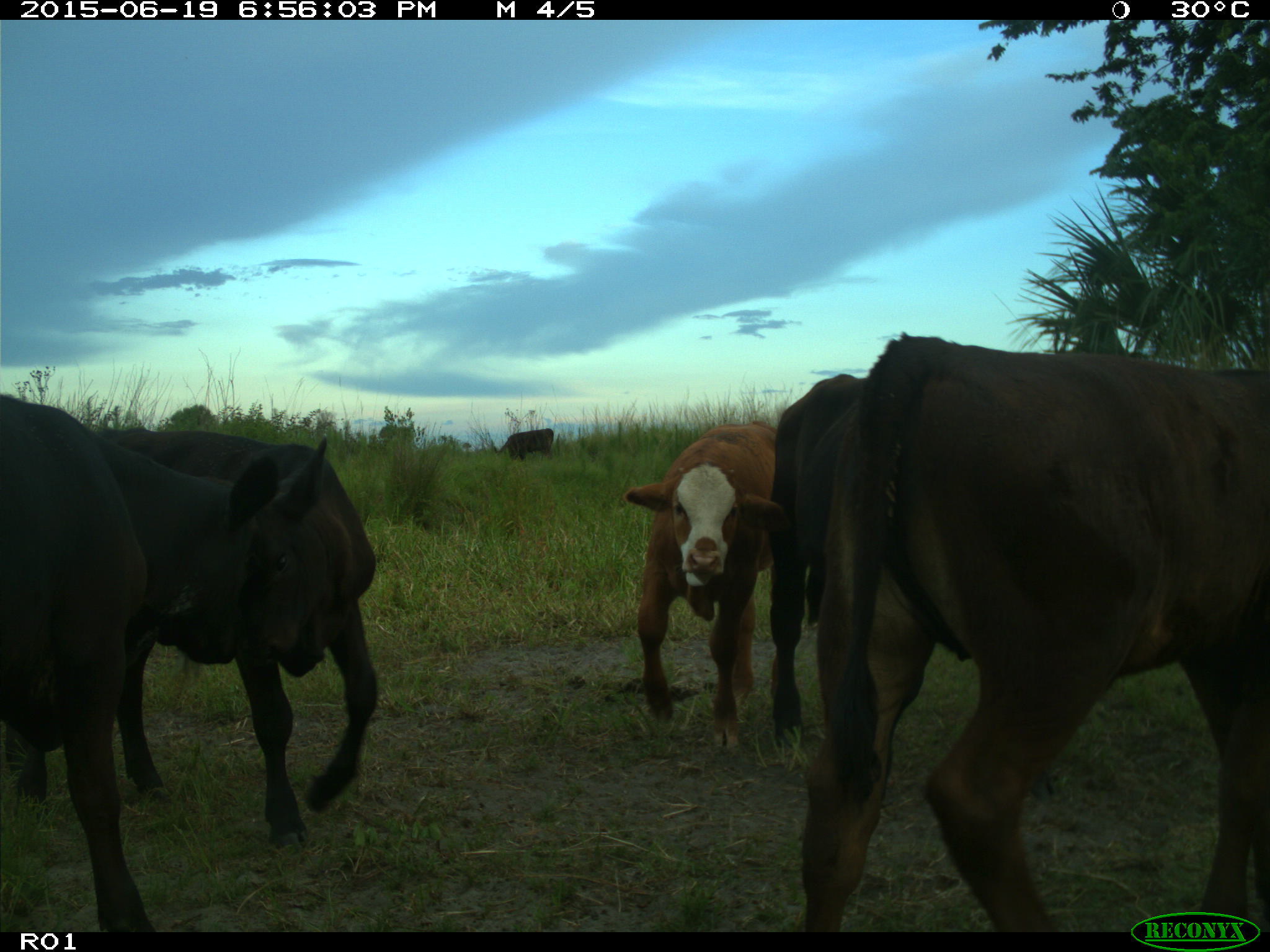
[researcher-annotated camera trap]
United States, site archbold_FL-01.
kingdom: Animalia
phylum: Chordata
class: Mammalia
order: Artiodactyla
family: Bovidae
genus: Bos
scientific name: Bos taurus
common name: domestic cow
Bos taurus (domestic cow).